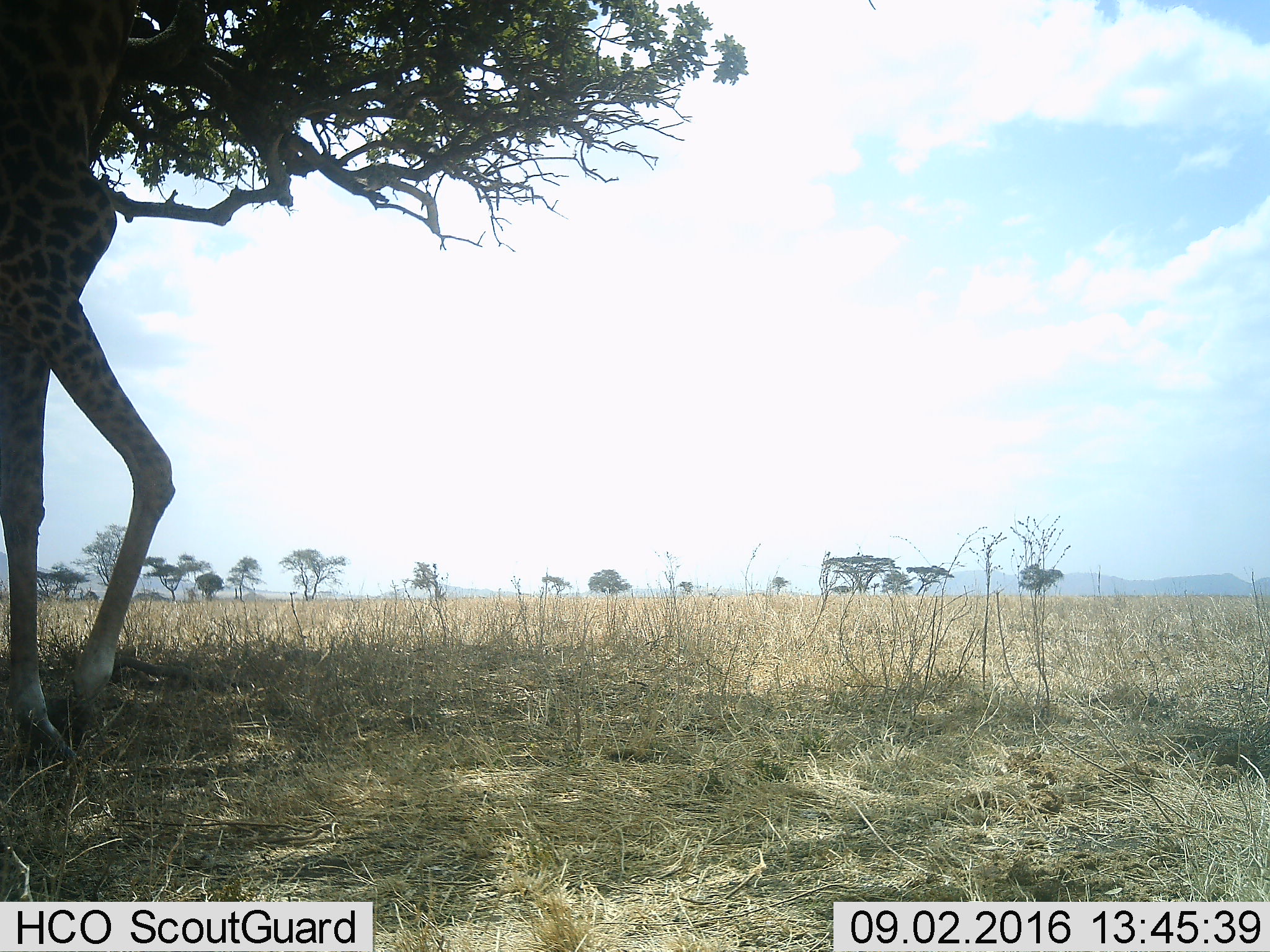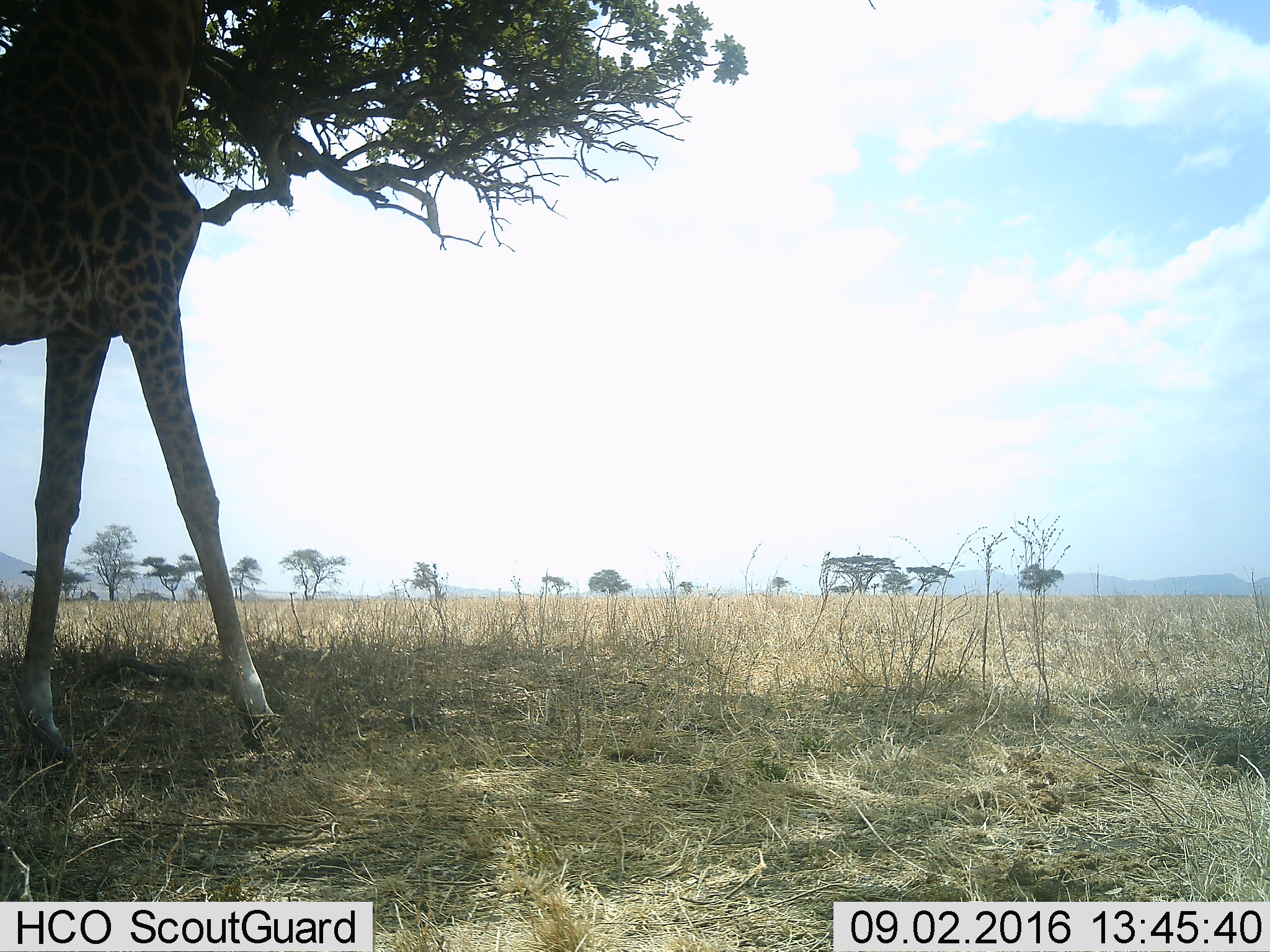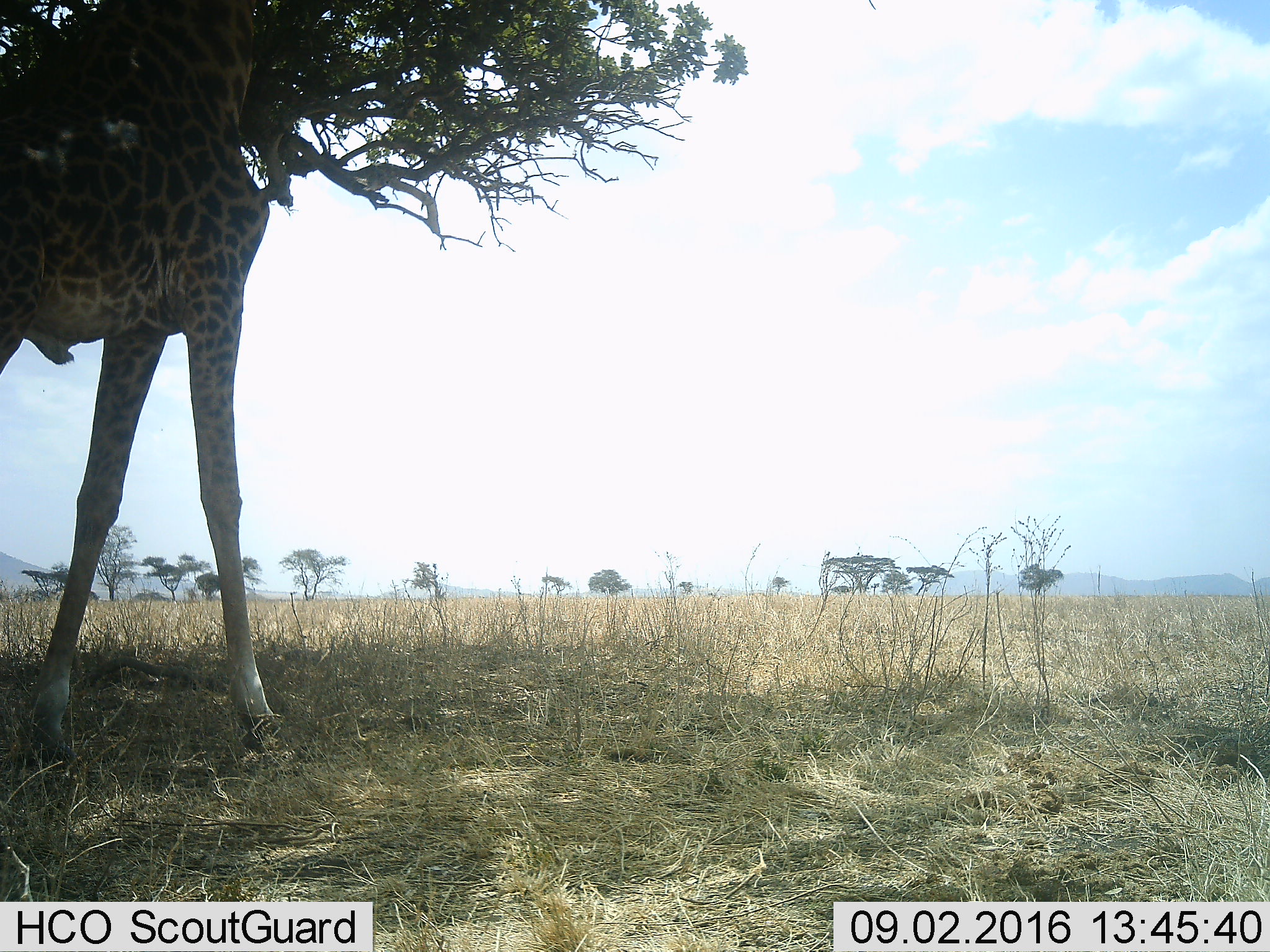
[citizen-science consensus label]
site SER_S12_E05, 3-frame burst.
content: unidentified animal